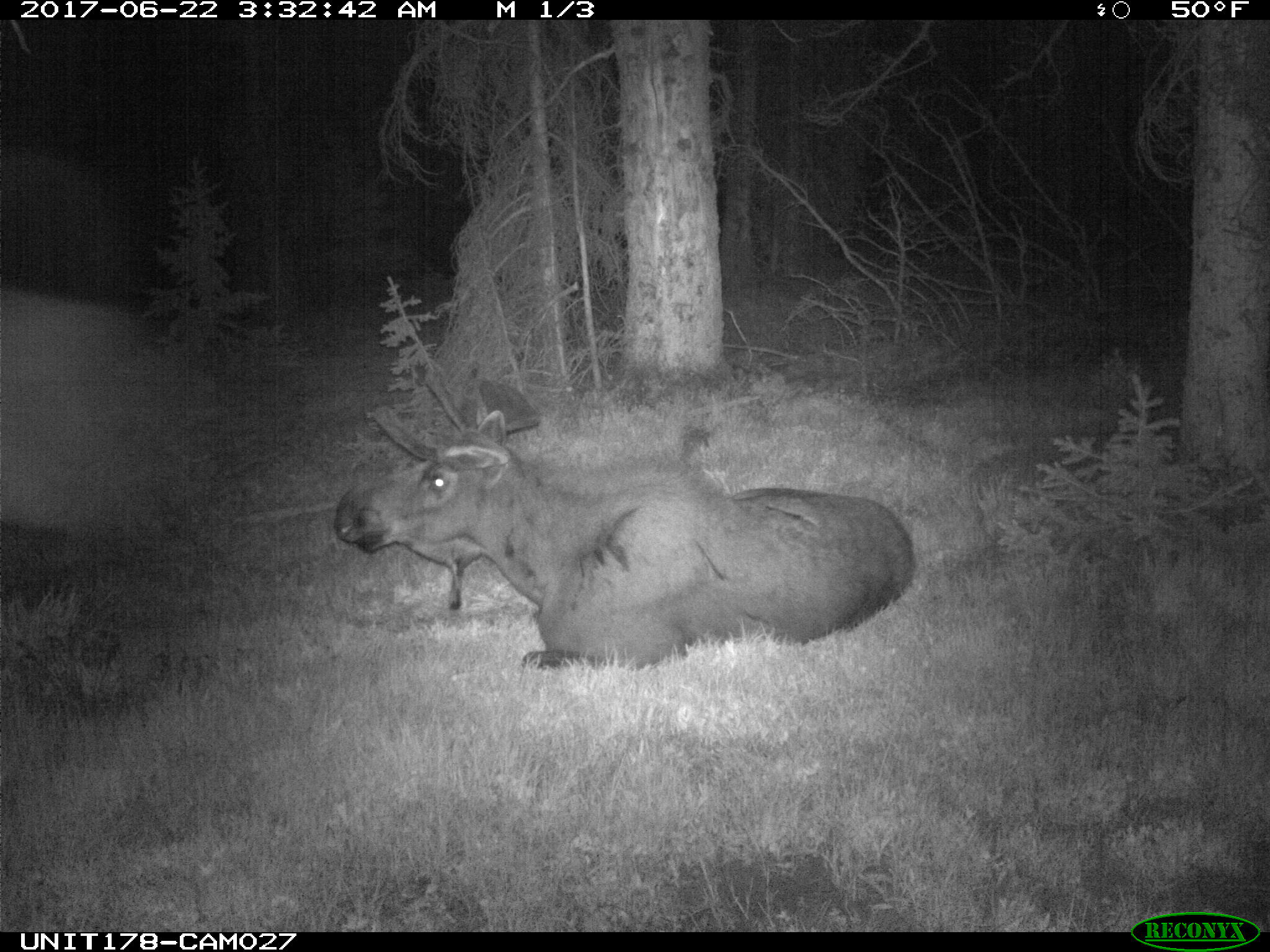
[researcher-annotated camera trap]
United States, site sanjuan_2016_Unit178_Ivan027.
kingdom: Animalia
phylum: Chordata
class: Mammalia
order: Artiodactyla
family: Cervidae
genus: Alces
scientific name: Alces alces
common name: moose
Alces alces (moose).